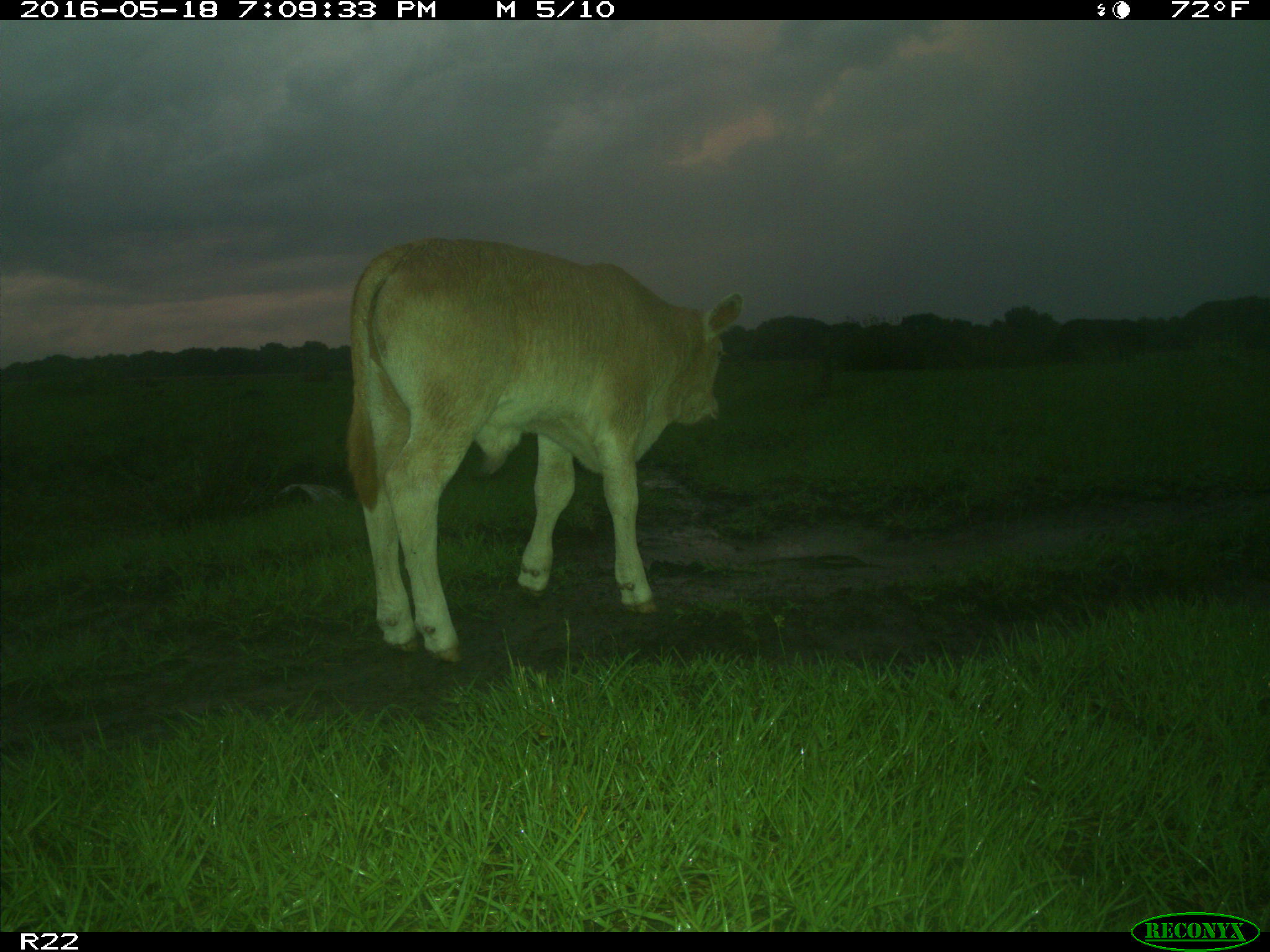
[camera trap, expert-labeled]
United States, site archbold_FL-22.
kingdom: Animalia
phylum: Chordata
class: Mammalia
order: Artiodactyla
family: Bovidae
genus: Bos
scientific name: Bos taurus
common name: domestic cow